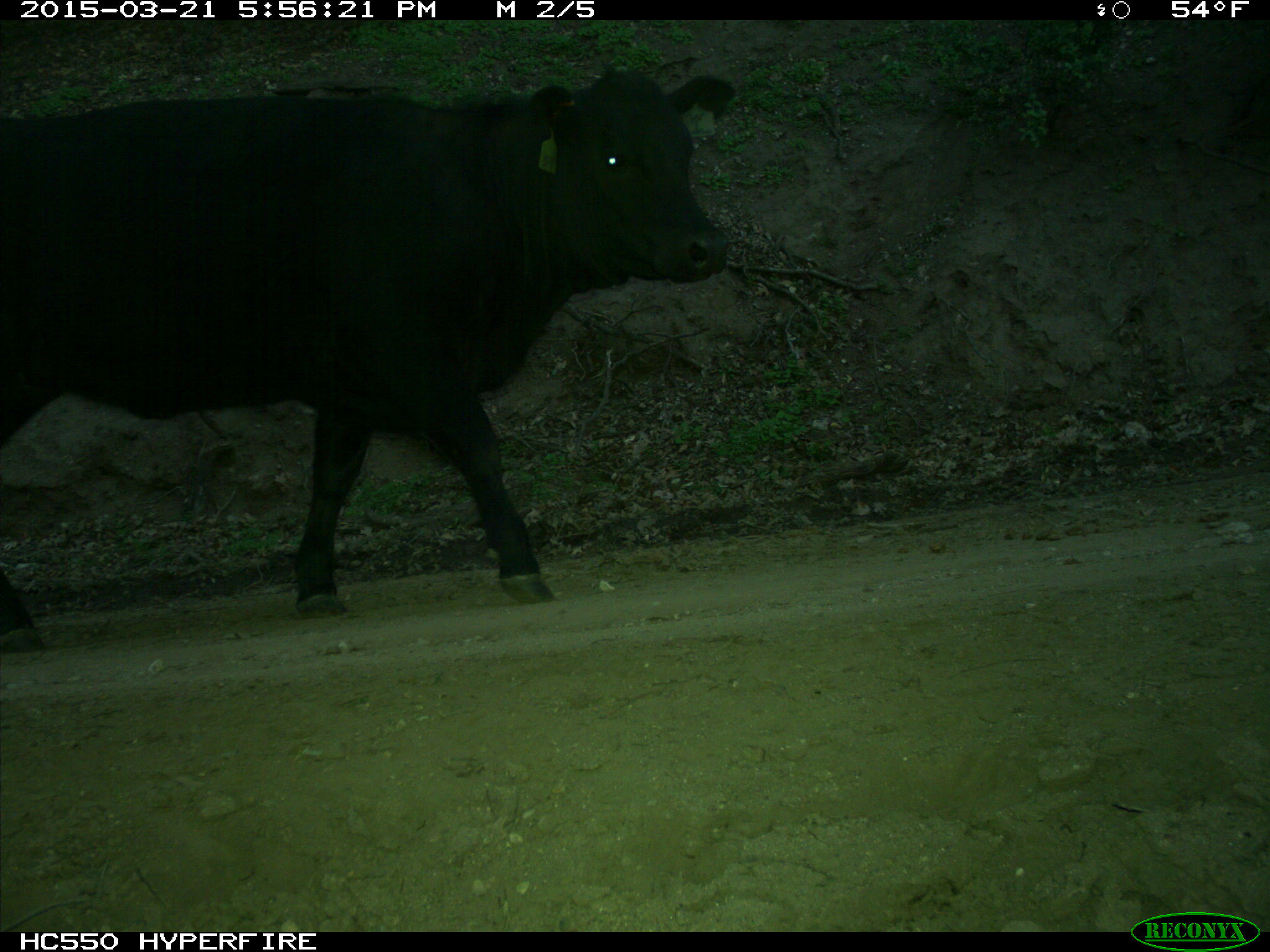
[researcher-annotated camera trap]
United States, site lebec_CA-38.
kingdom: Animalia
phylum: Chordata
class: Mammalia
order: Artiodactyla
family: Bovidae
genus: Bos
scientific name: Bos taurus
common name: domestic cow